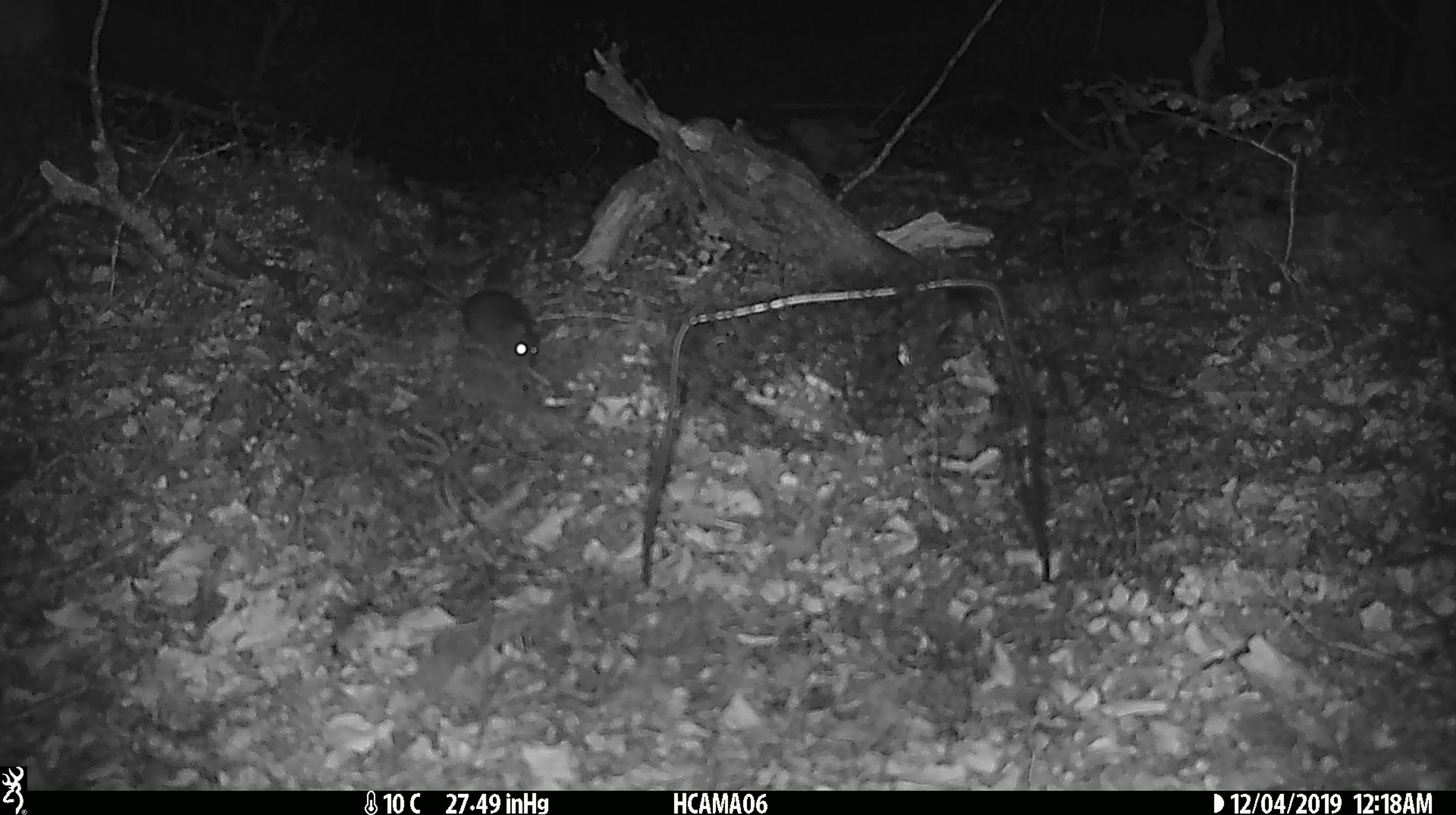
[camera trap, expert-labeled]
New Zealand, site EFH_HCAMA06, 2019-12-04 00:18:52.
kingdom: Animalia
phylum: Chordata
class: Mammalia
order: Rodentia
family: Muridae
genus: Mus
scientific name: Mus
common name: mouse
Mouse (Mus).